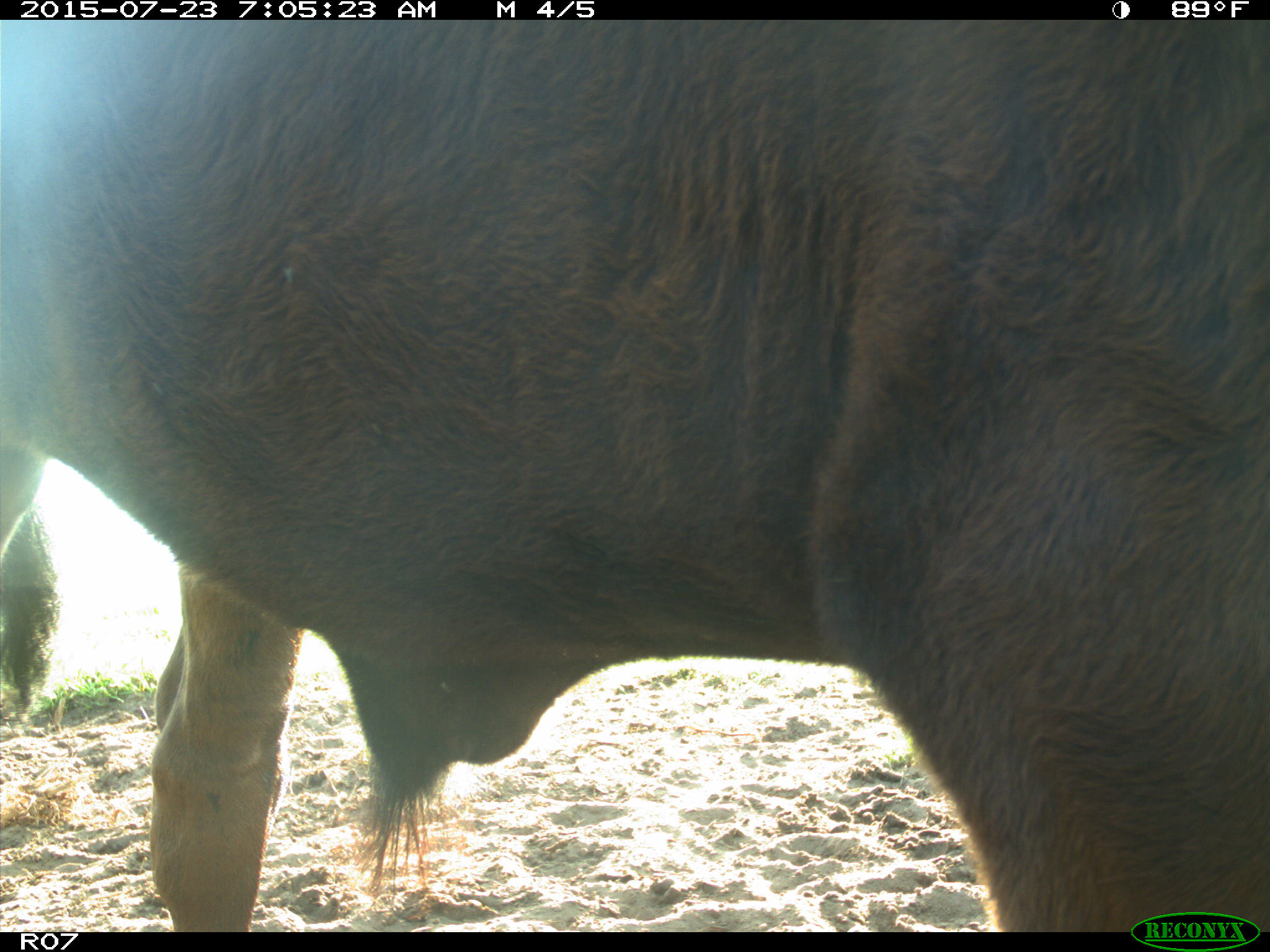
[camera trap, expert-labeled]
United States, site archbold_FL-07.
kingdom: Animalia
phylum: Chordata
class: Mammalia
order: Artiodactyla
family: Bovidae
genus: Bos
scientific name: Bos taurus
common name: domestic cow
Bos taurus (domestic cow).